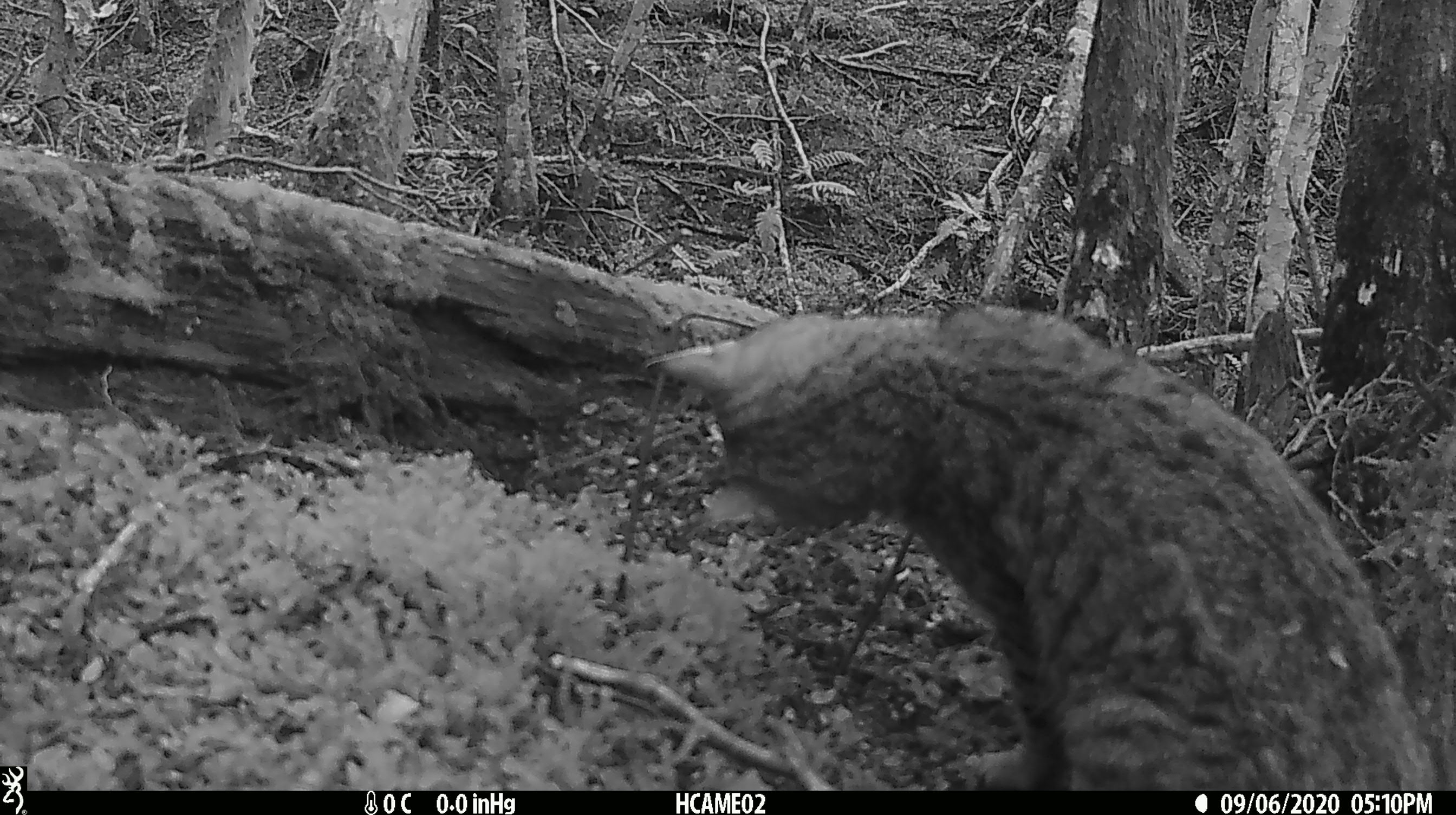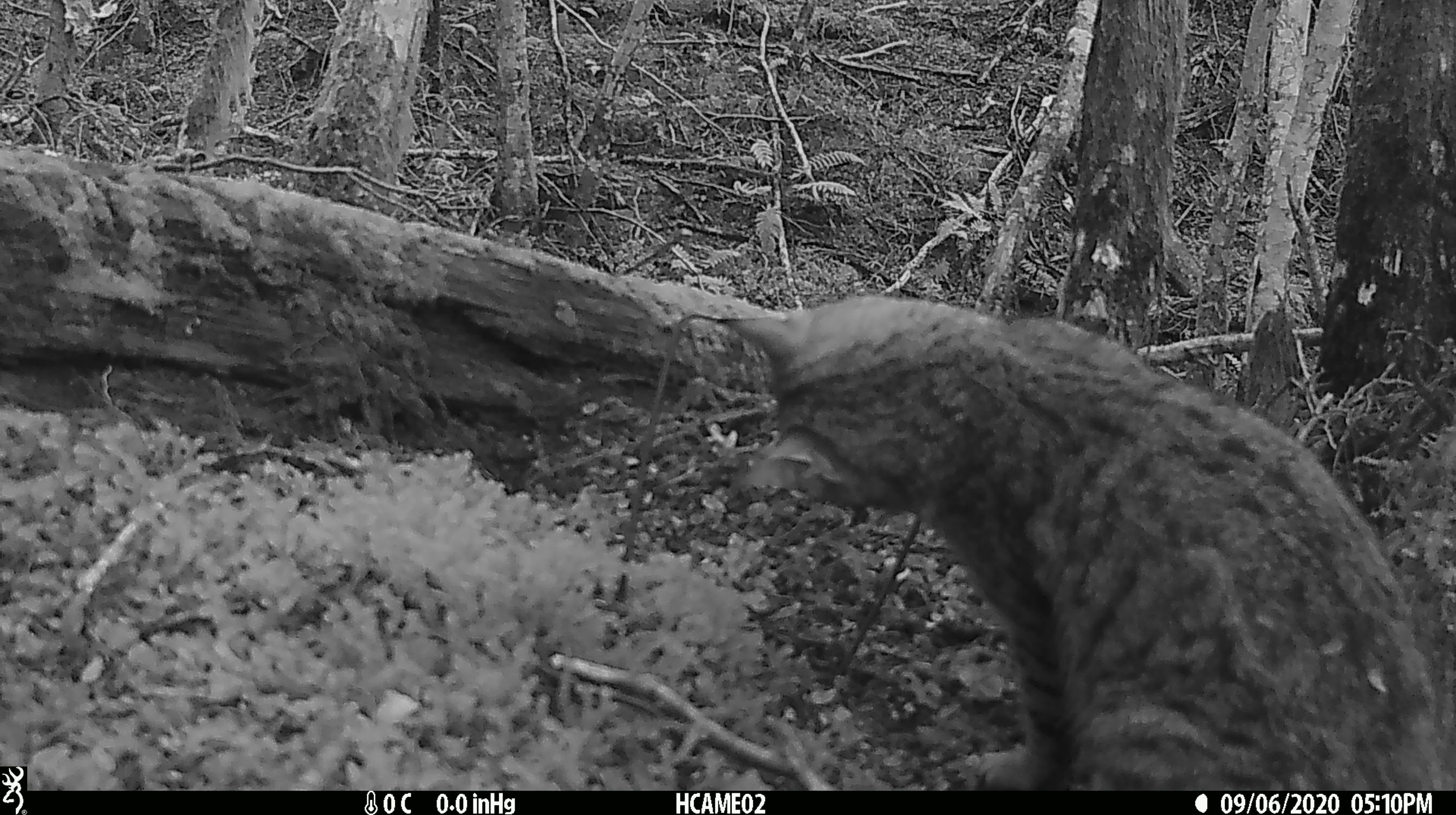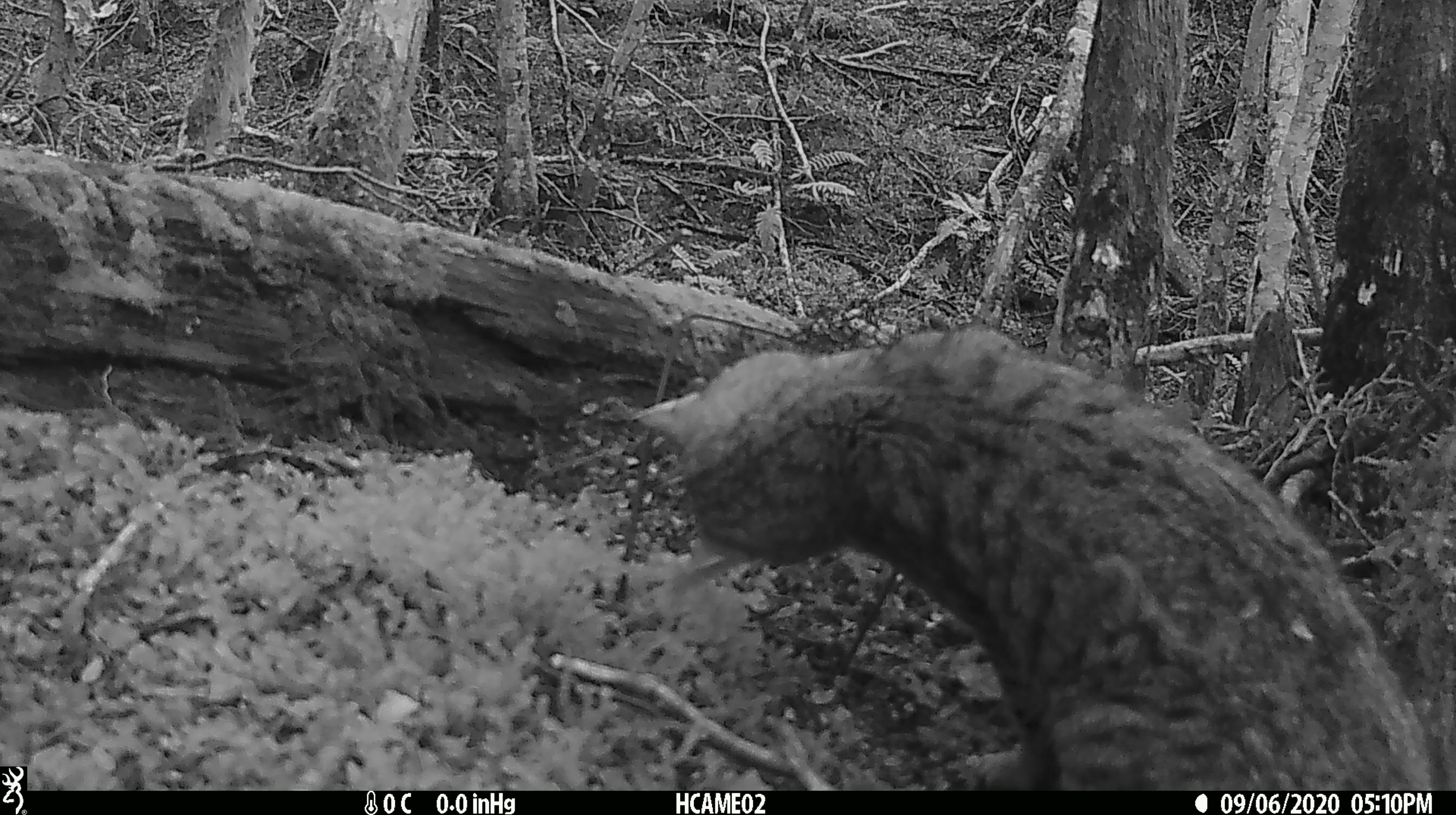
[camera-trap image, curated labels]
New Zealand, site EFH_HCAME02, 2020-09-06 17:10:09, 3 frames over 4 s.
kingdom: Animalia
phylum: Chordata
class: Mammalia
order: Carnivora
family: Felidae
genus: Felis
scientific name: Felis catus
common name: domestic cat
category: cat